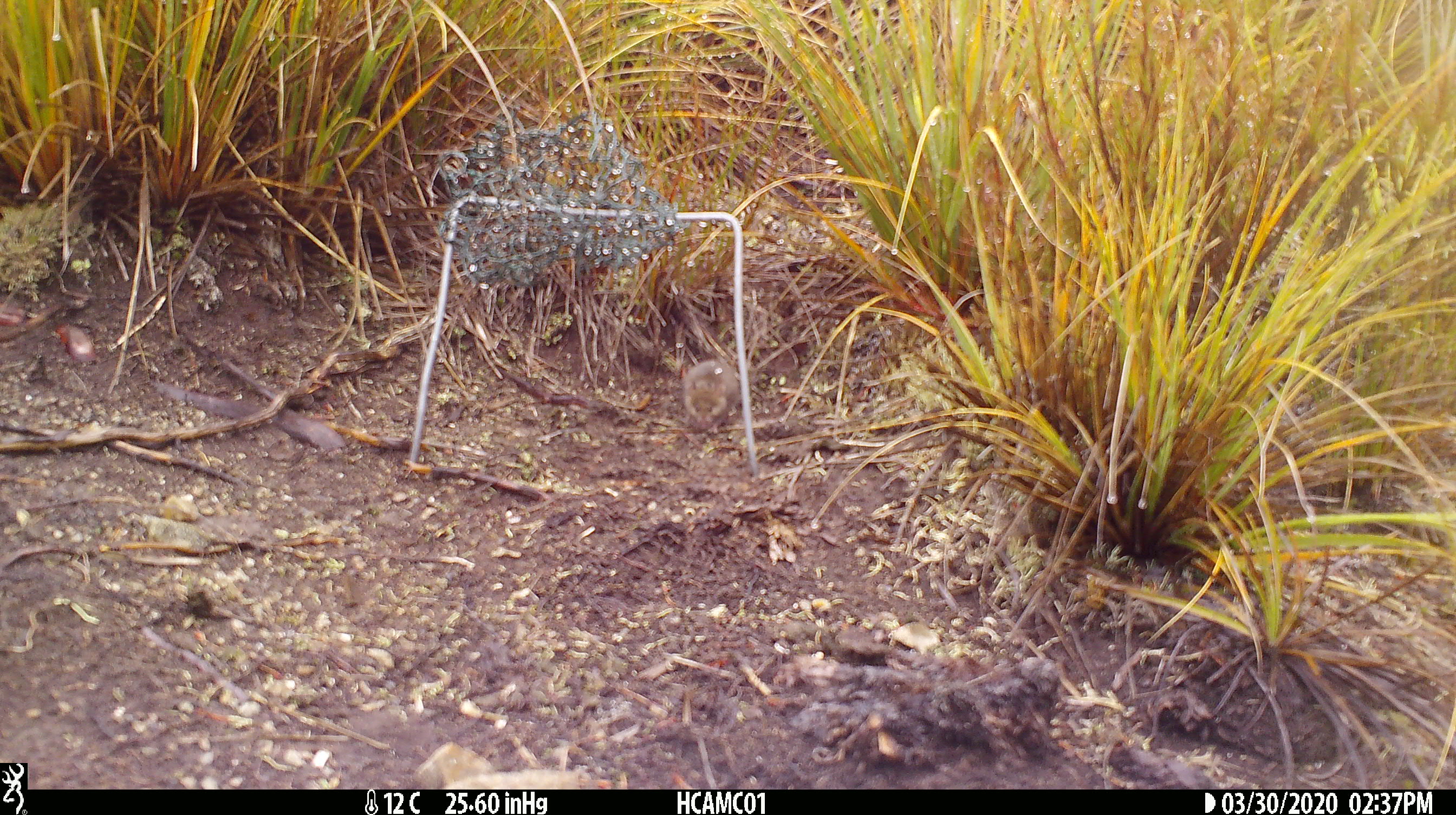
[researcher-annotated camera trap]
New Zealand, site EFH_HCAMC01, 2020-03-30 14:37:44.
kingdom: Animalia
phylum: Chordata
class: Mammalia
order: Rodentia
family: Muridae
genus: Mus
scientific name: Mus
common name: mouse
Mouse (Mus).